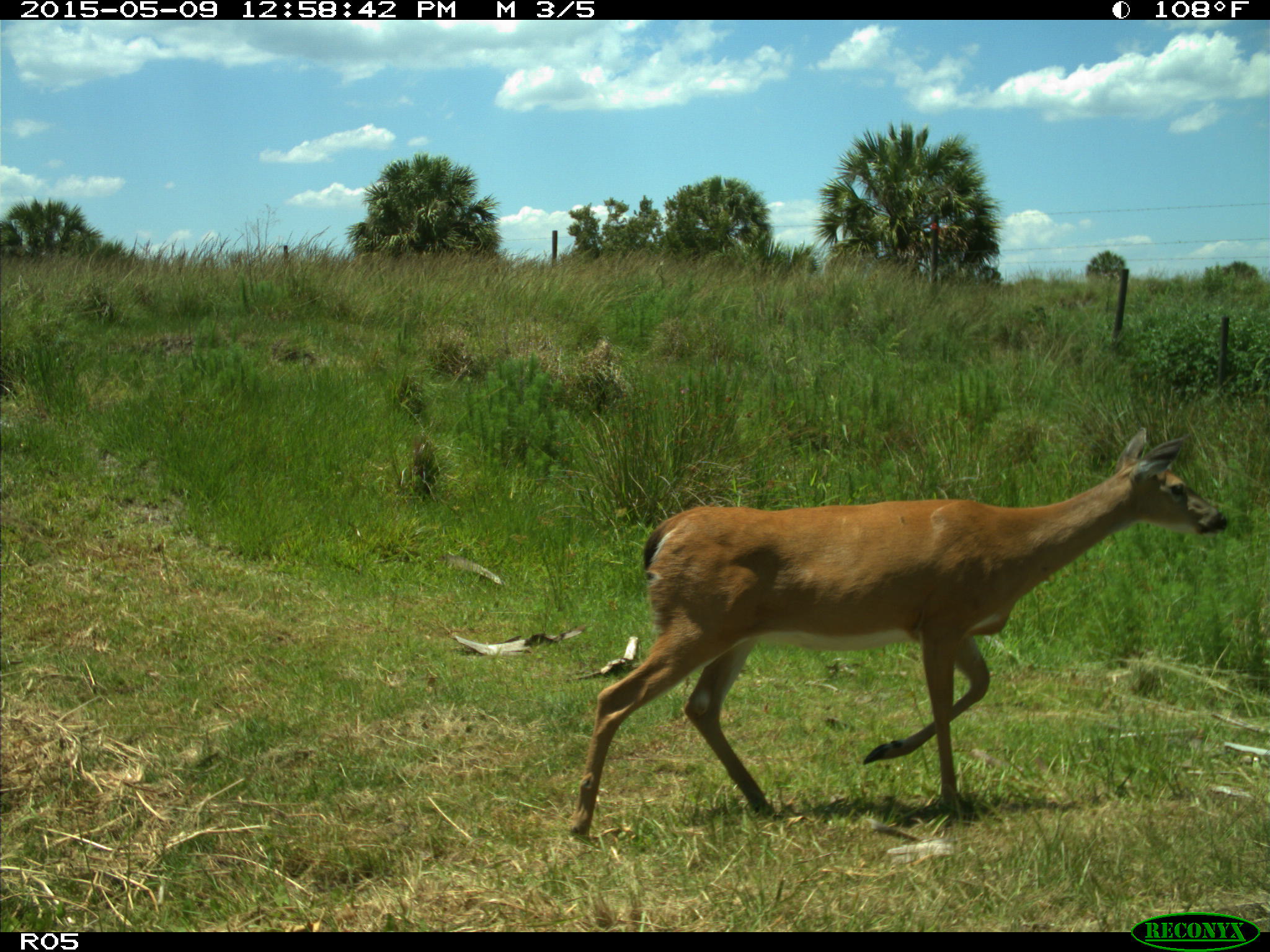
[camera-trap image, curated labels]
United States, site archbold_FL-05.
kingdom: Animalia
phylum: Chordata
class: Mammalia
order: Artiodactyla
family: Cervidae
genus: Odocoileus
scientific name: Odocoileus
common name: deer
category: unidentified deer